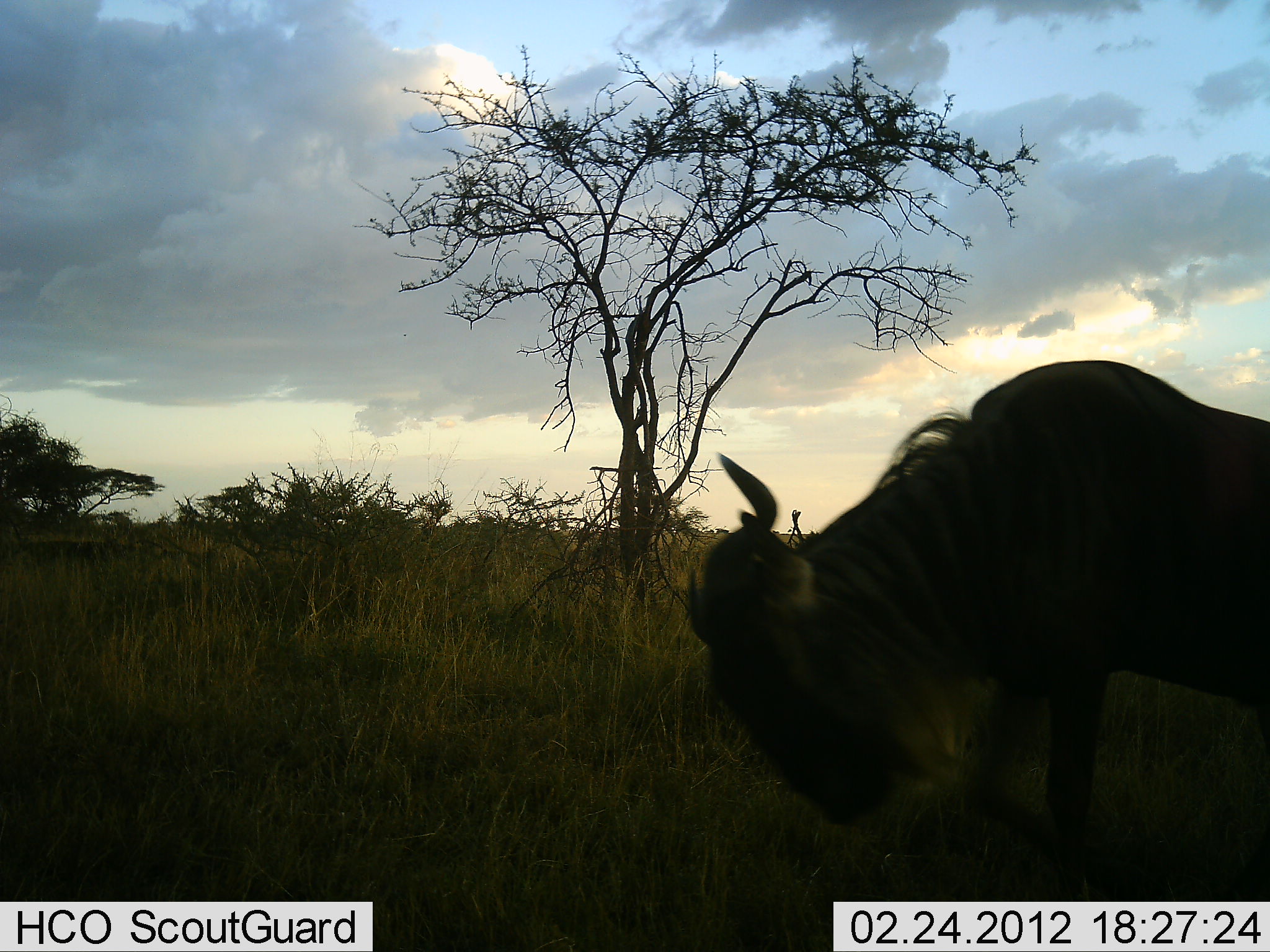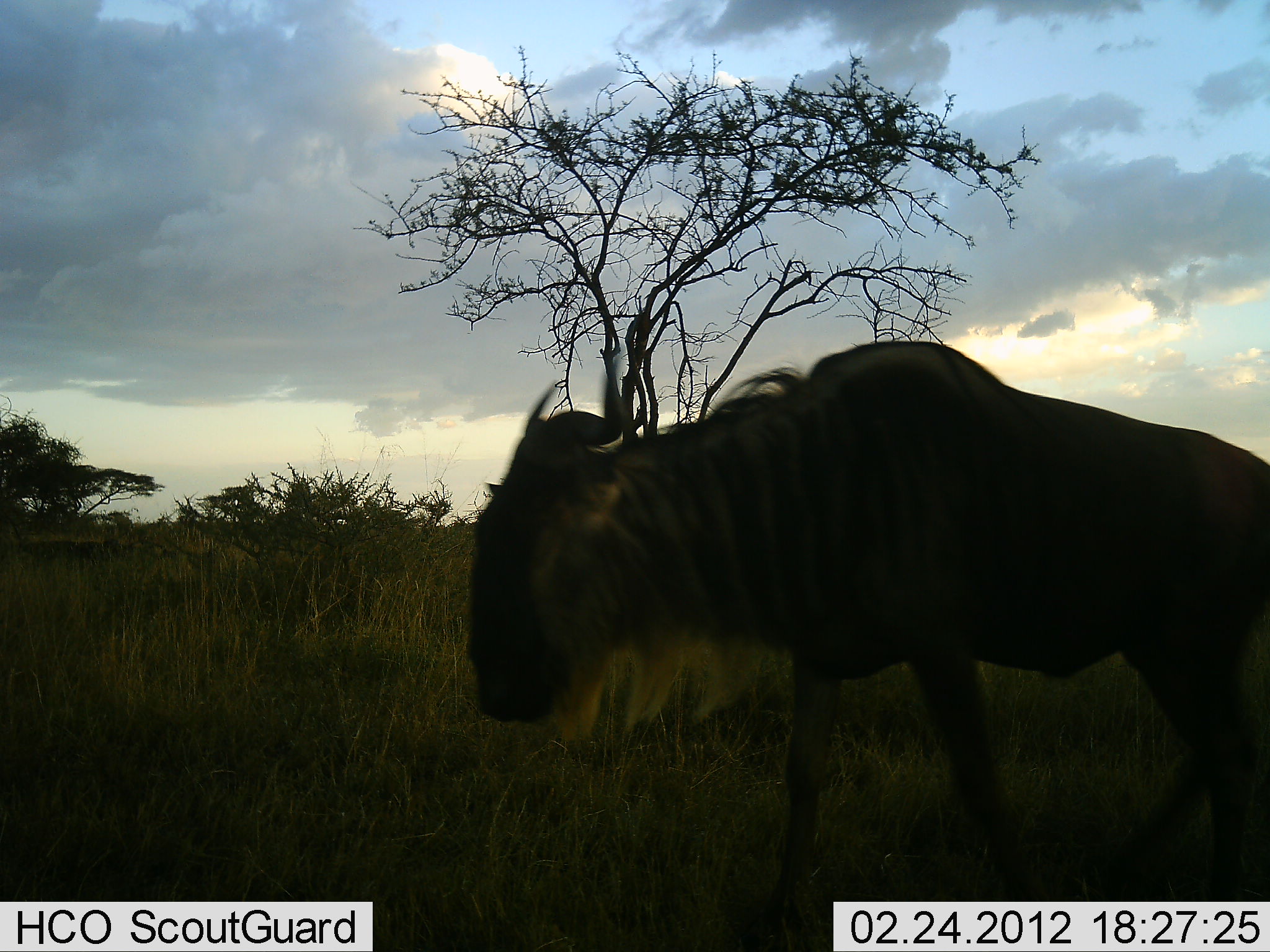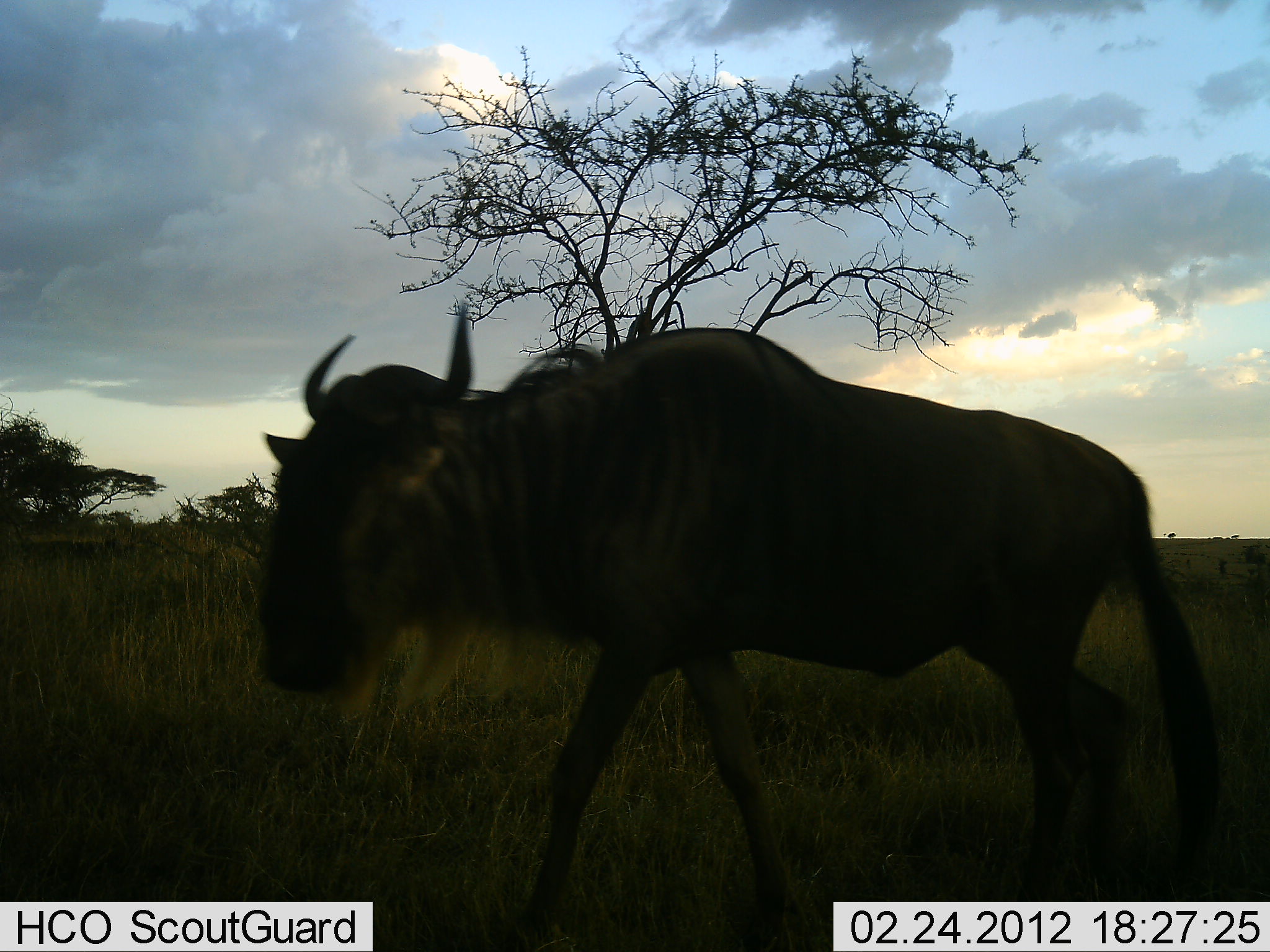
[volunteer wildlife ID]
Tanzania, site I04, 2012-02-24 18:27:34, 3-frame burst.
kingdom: Animalia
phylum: Chordata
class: Mammalia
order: Artiodactyla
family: Bovidae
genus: Connochaetes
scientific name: Connochaetes taurinus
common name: blue wildebeest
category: wildebeest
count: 1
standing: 11%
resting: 0%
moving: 94%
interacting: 0%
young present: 0%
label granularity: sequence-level